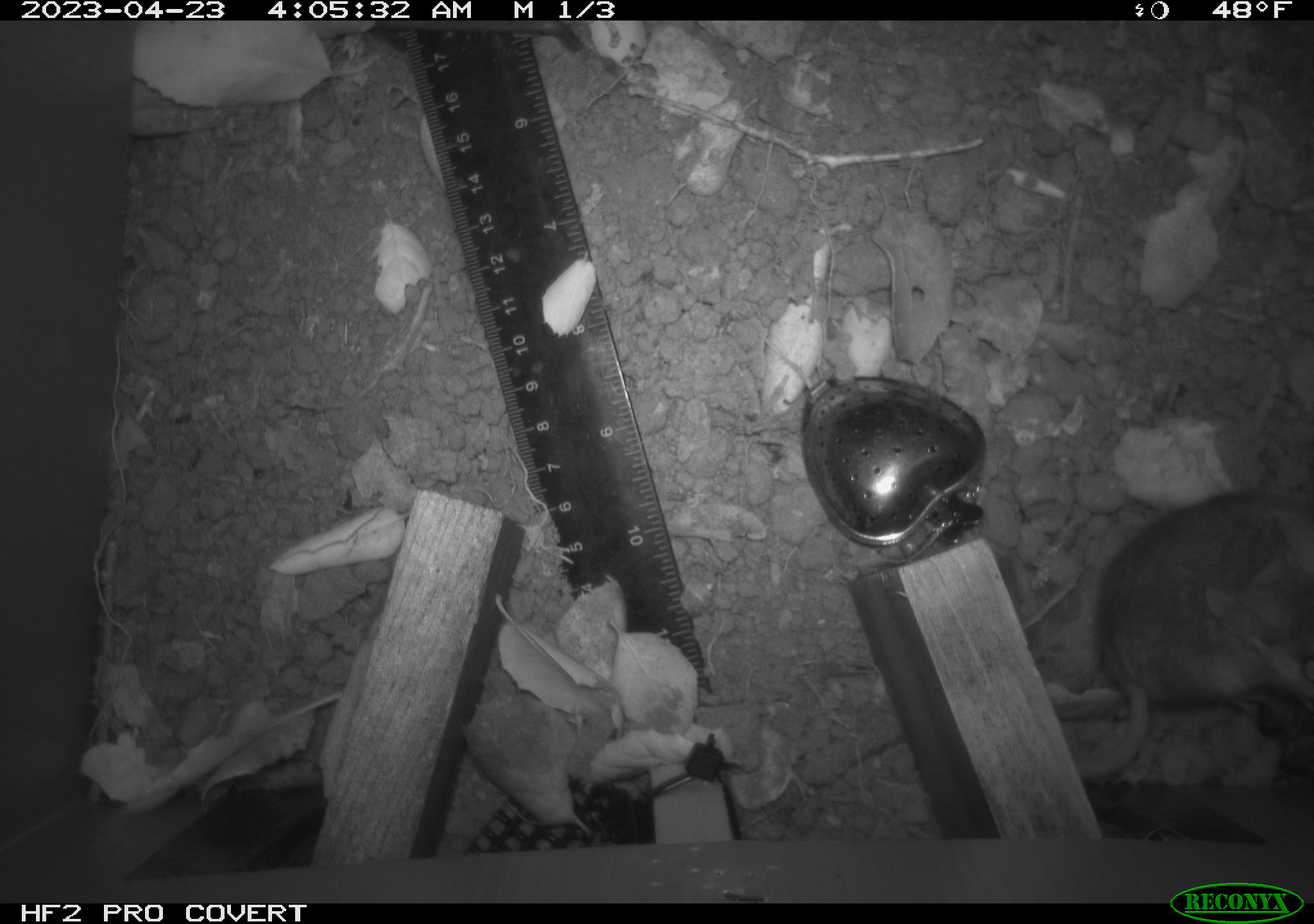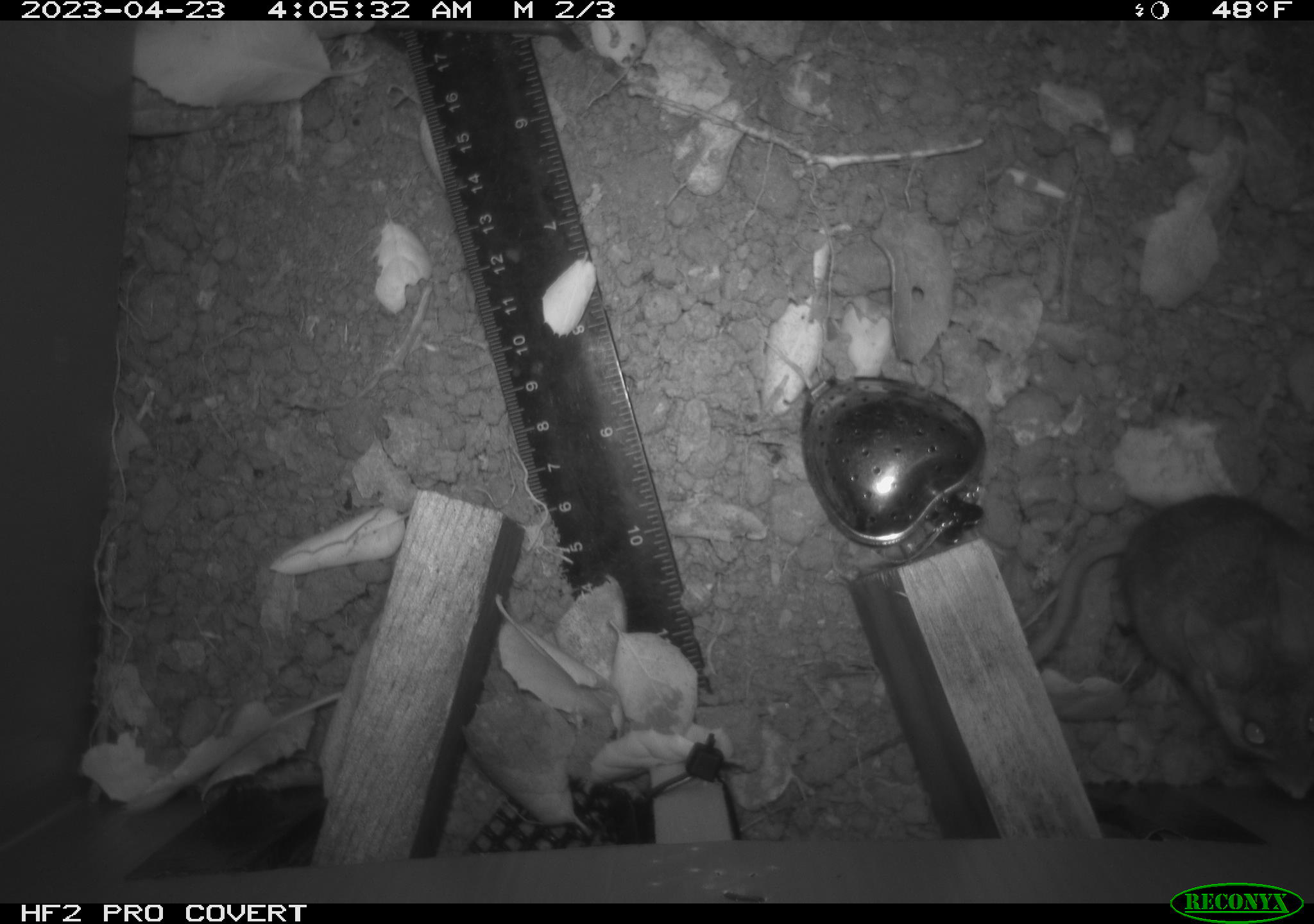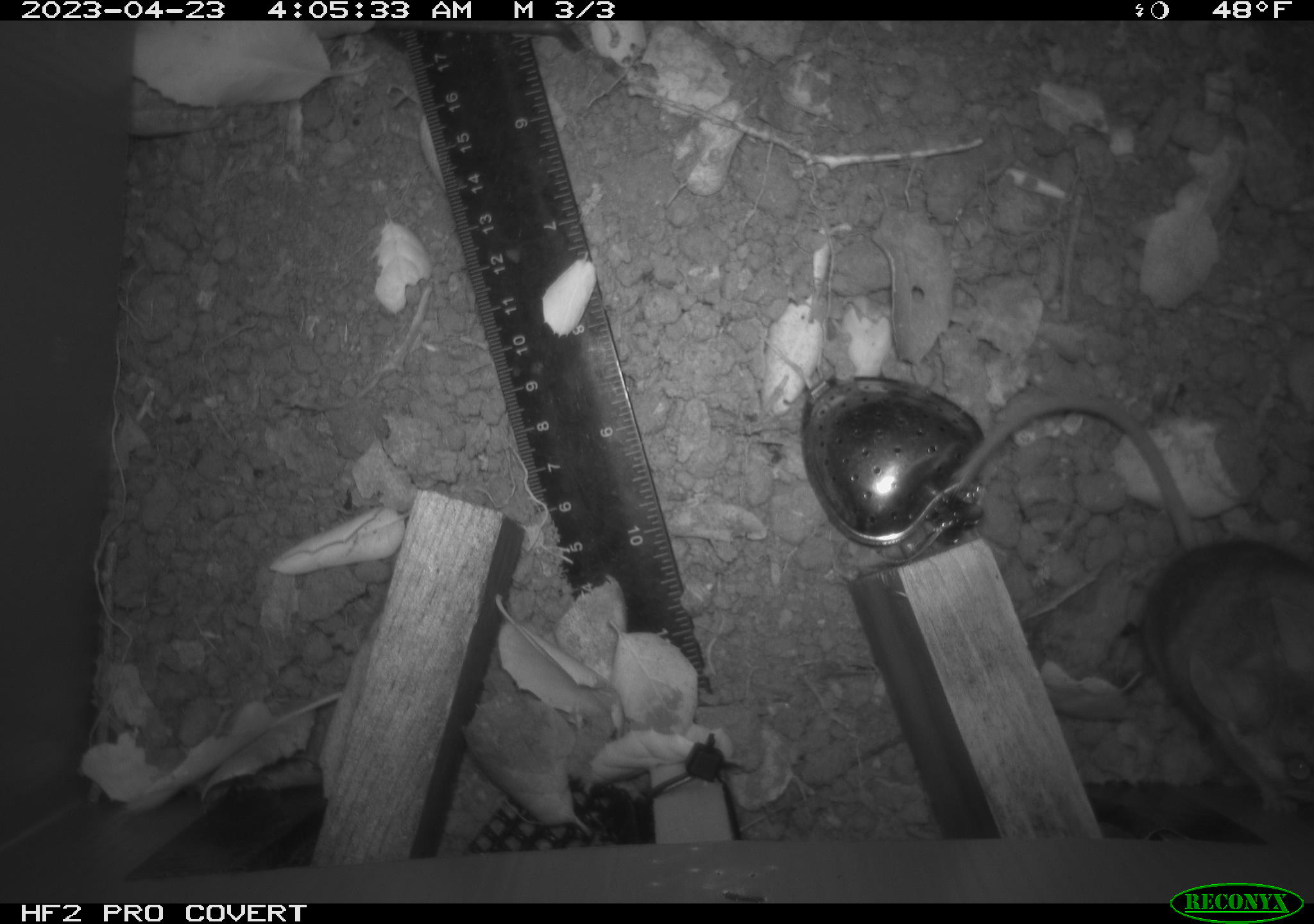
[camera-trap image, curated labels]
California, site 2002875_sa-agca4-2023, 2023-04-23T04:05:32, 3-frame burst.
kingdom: Animalia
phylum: Chordata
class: Mammalia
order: Rodentia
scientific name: Rodentia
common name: mouse species